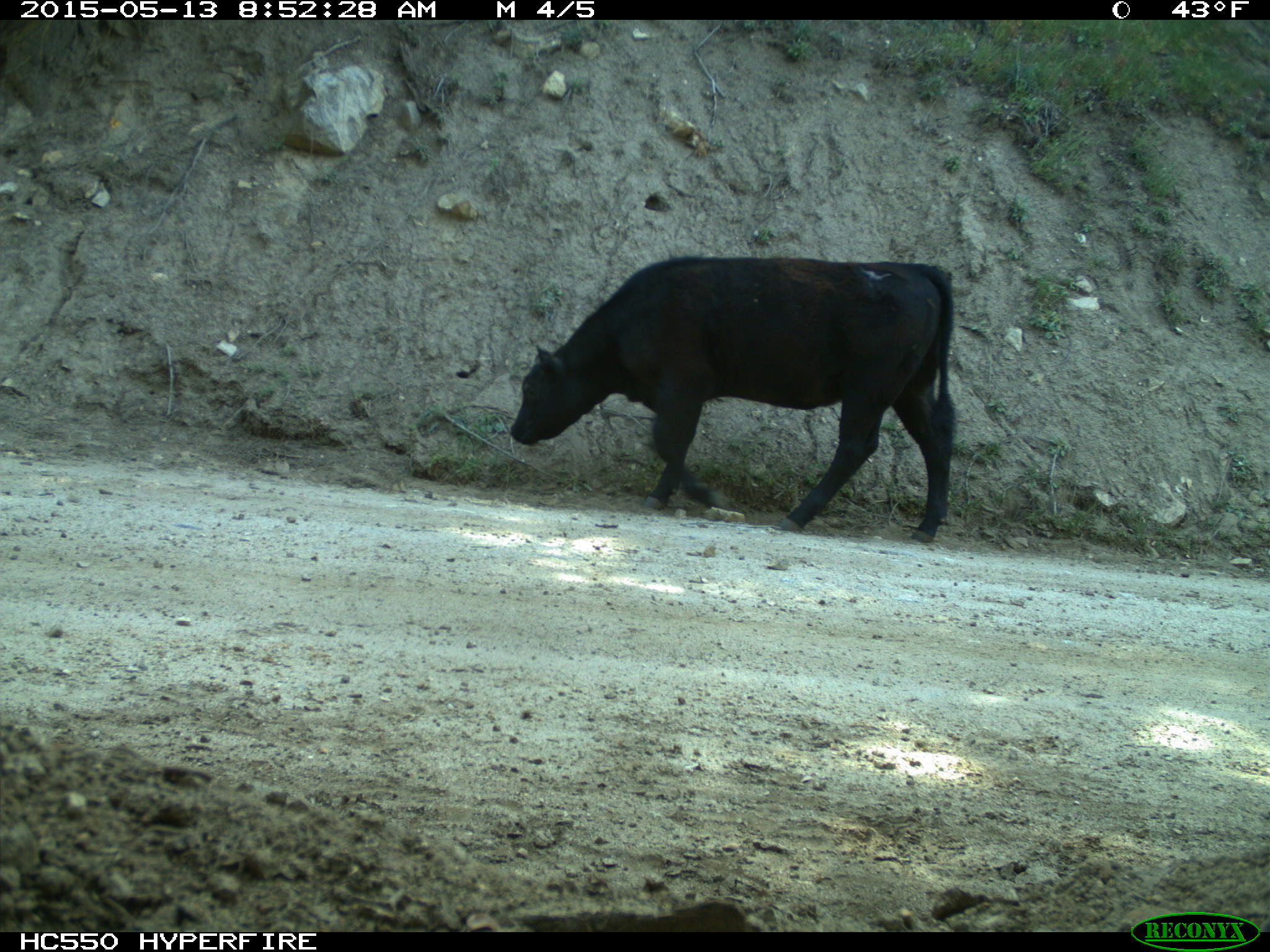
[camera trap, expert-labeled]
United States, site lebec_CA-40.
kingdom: Animalia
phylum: Chordata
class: Mammalia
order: Artiodactyla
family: Bovidae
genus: Bos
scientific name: Bos taurus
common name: domestic cow